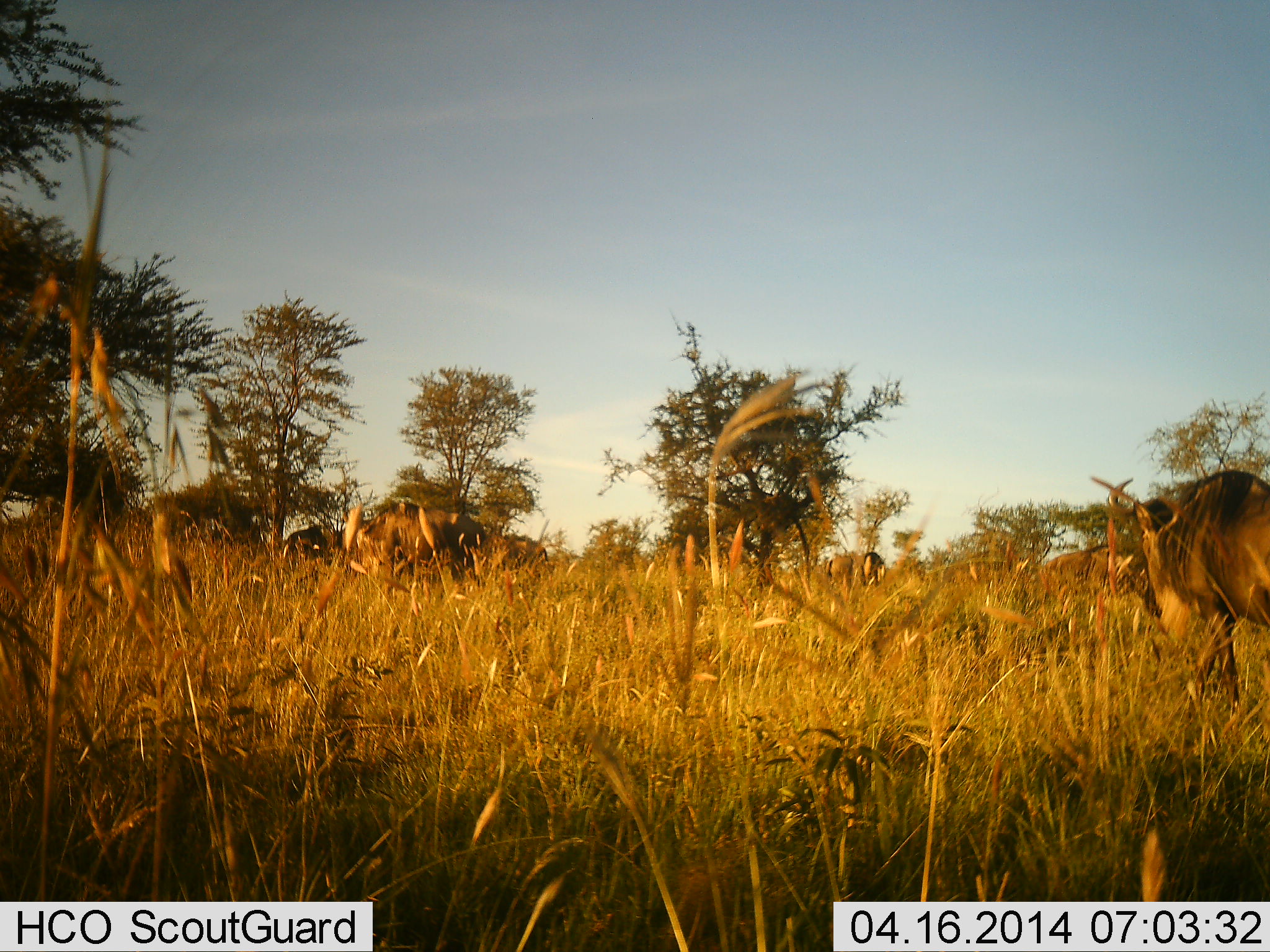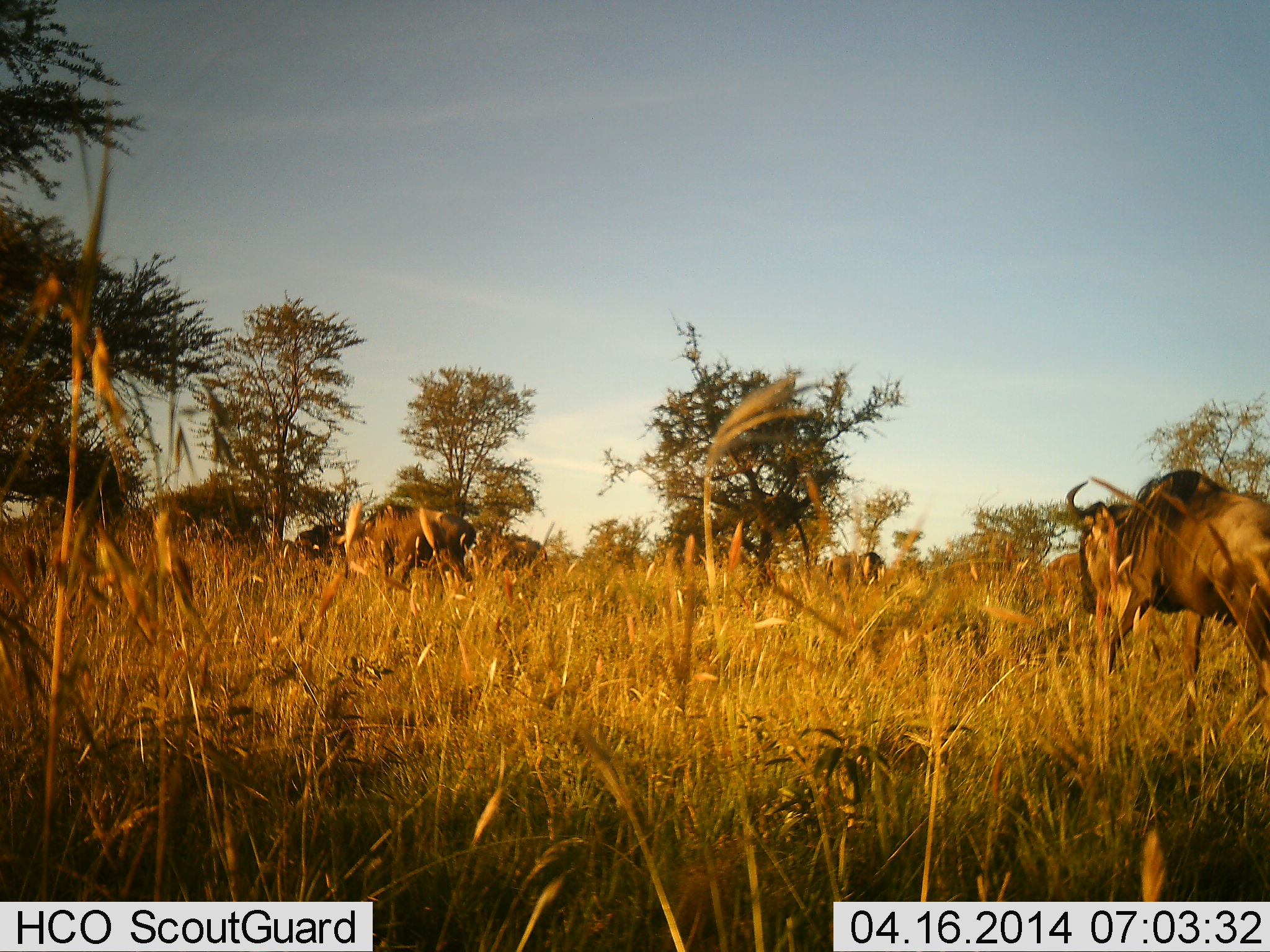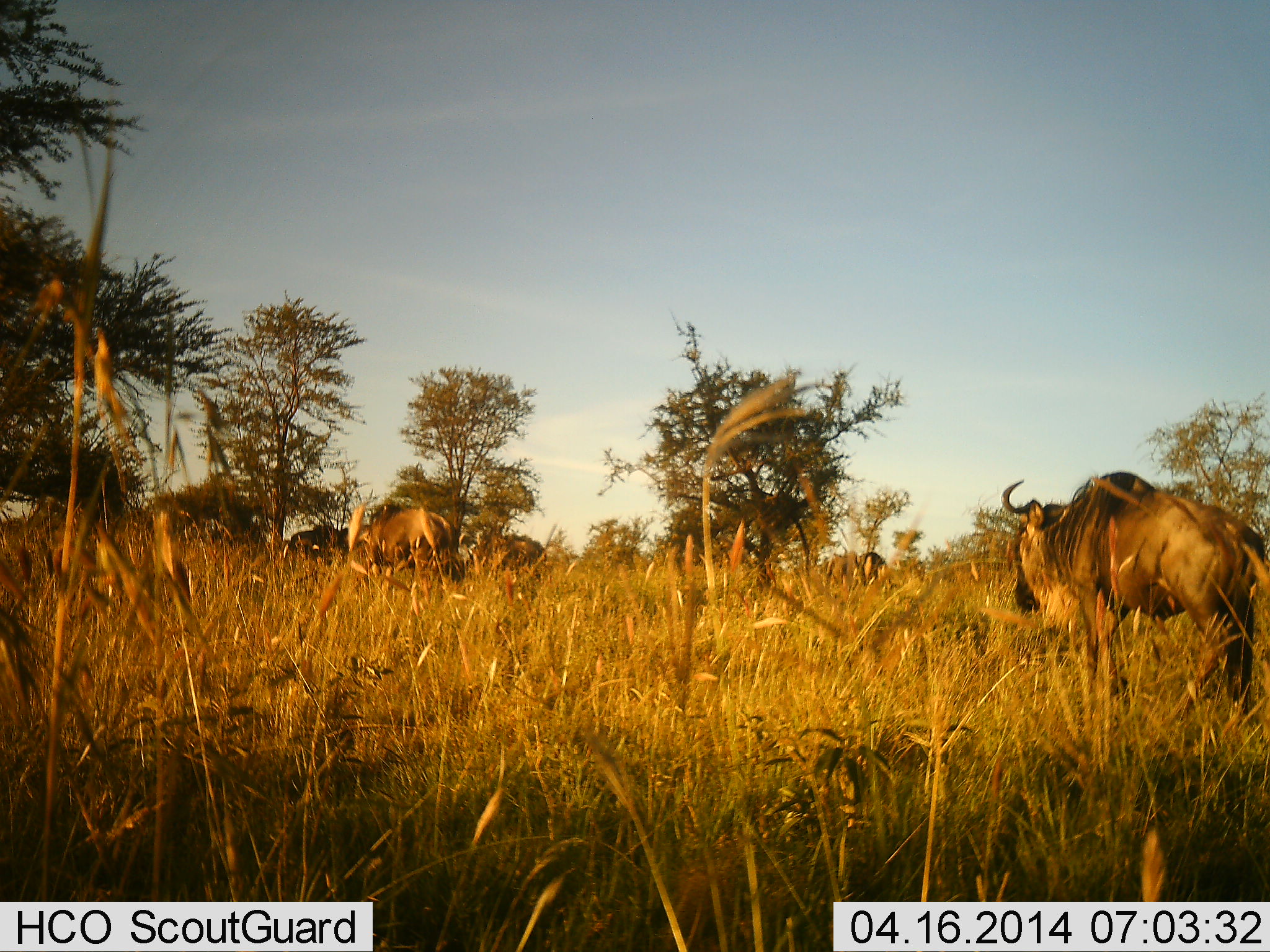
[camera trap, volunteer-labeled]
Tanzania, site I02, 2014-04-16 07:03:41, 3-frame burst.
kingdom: Animalia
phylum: Chordata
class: Mammalia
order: Artiodactyla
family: Bovidae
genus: Connochaetes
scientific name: Connochaetes taurinus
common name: blue wildebeest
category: wildebeest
Wildebeest (blue wildebeest) (Connochaetes taurinus), count 5. Behavior (volunteer vote fractions): standing 30%, resting 0%, moving 80%, interacting 0%. Young present (vote fraction): 0%. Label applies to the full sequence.